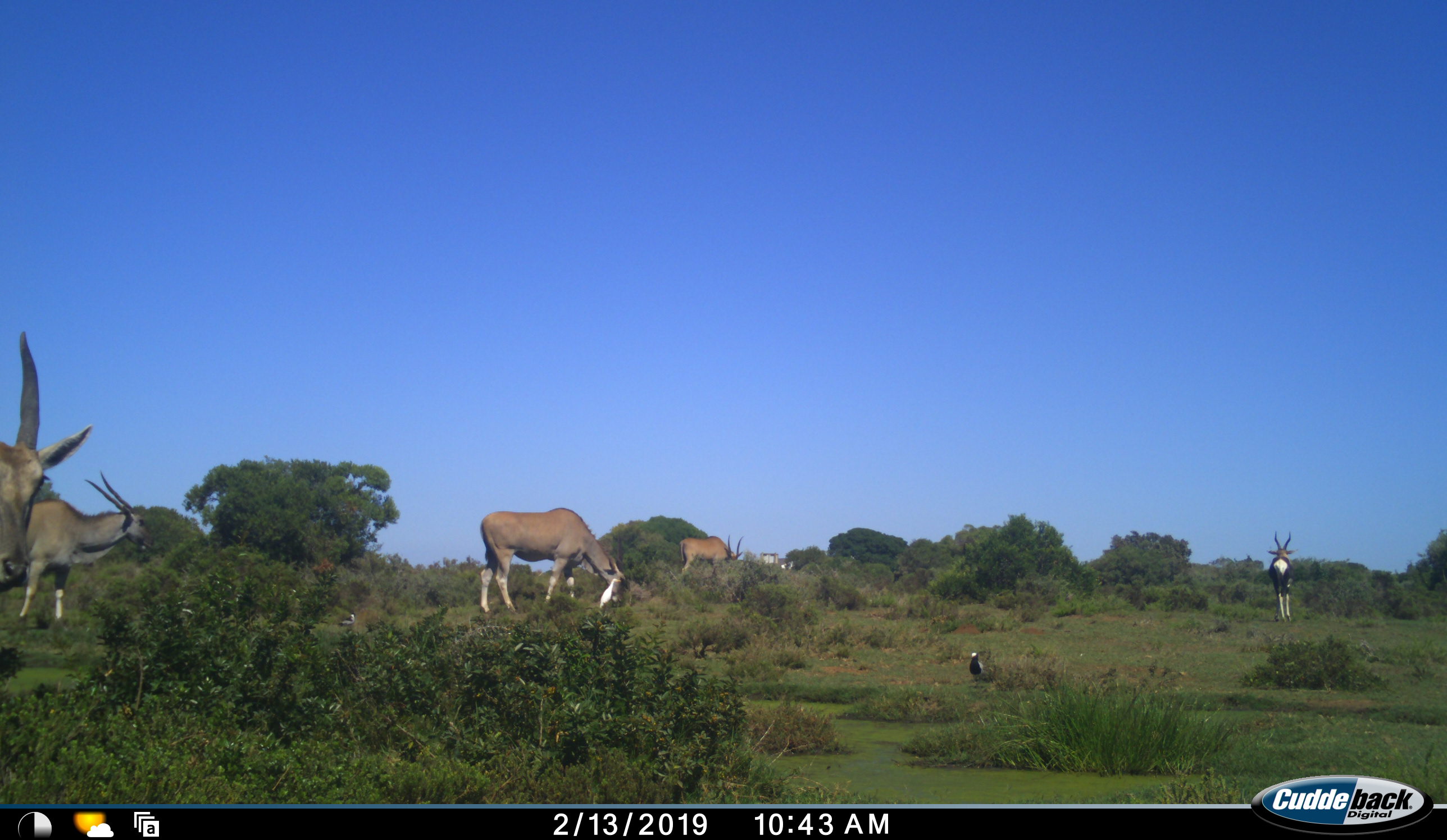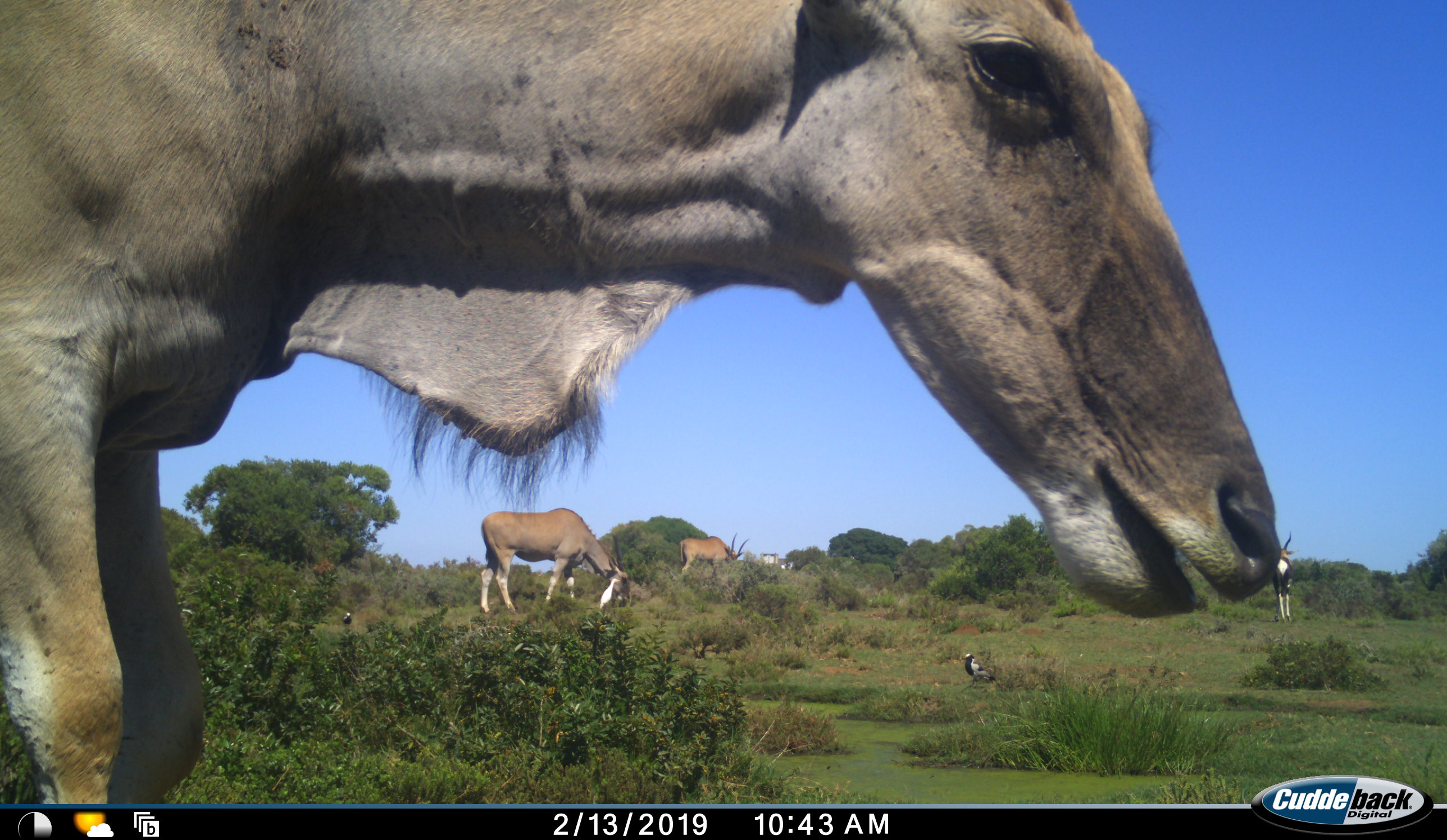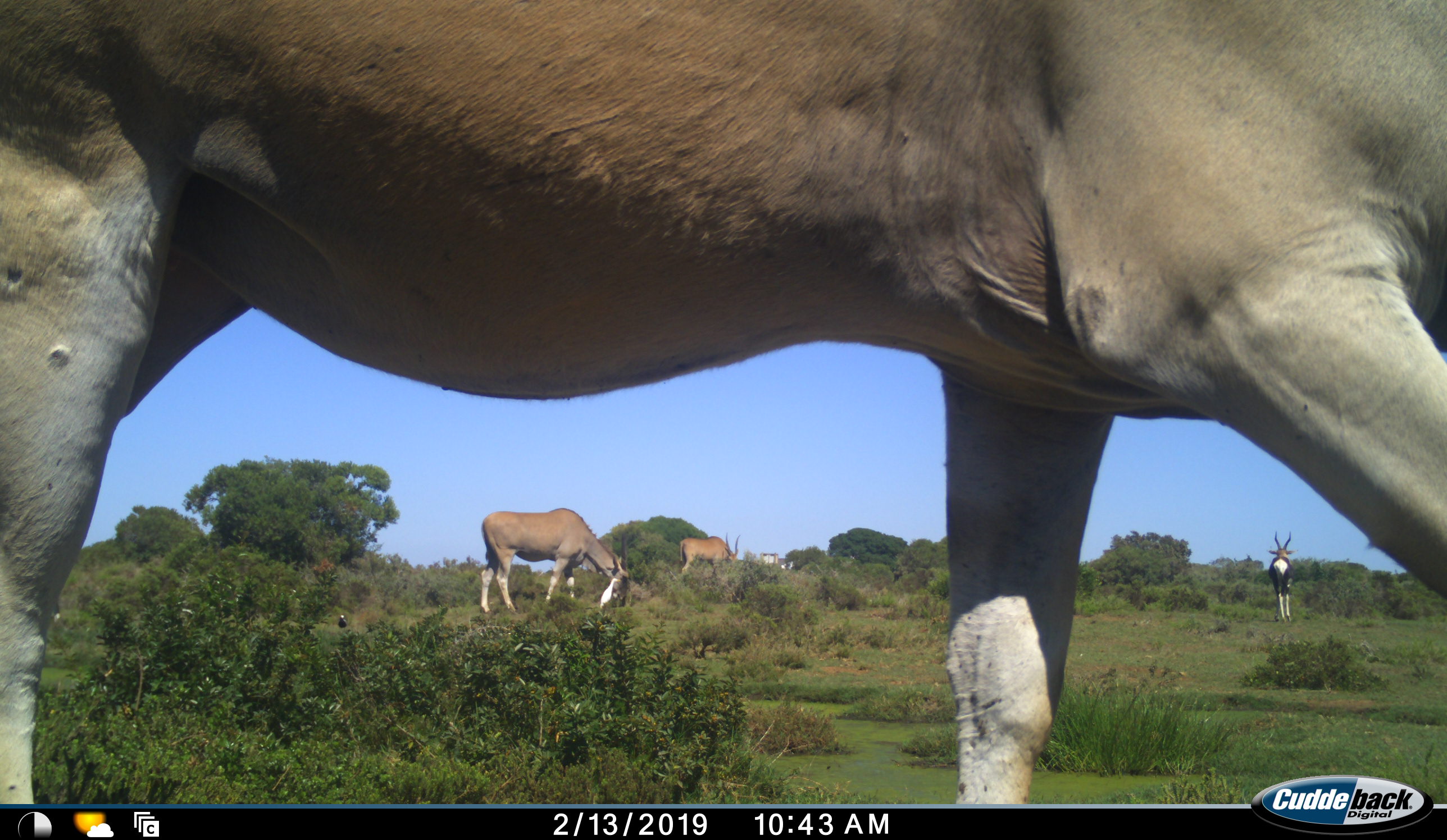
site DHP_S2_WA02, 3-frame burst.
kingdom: Animalia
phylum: Chordata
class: Mammalia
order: Artiodactyla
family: Bovidae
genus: Tragelaphus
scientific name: Tragelaphus oryx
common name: eland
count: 4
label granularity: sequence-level